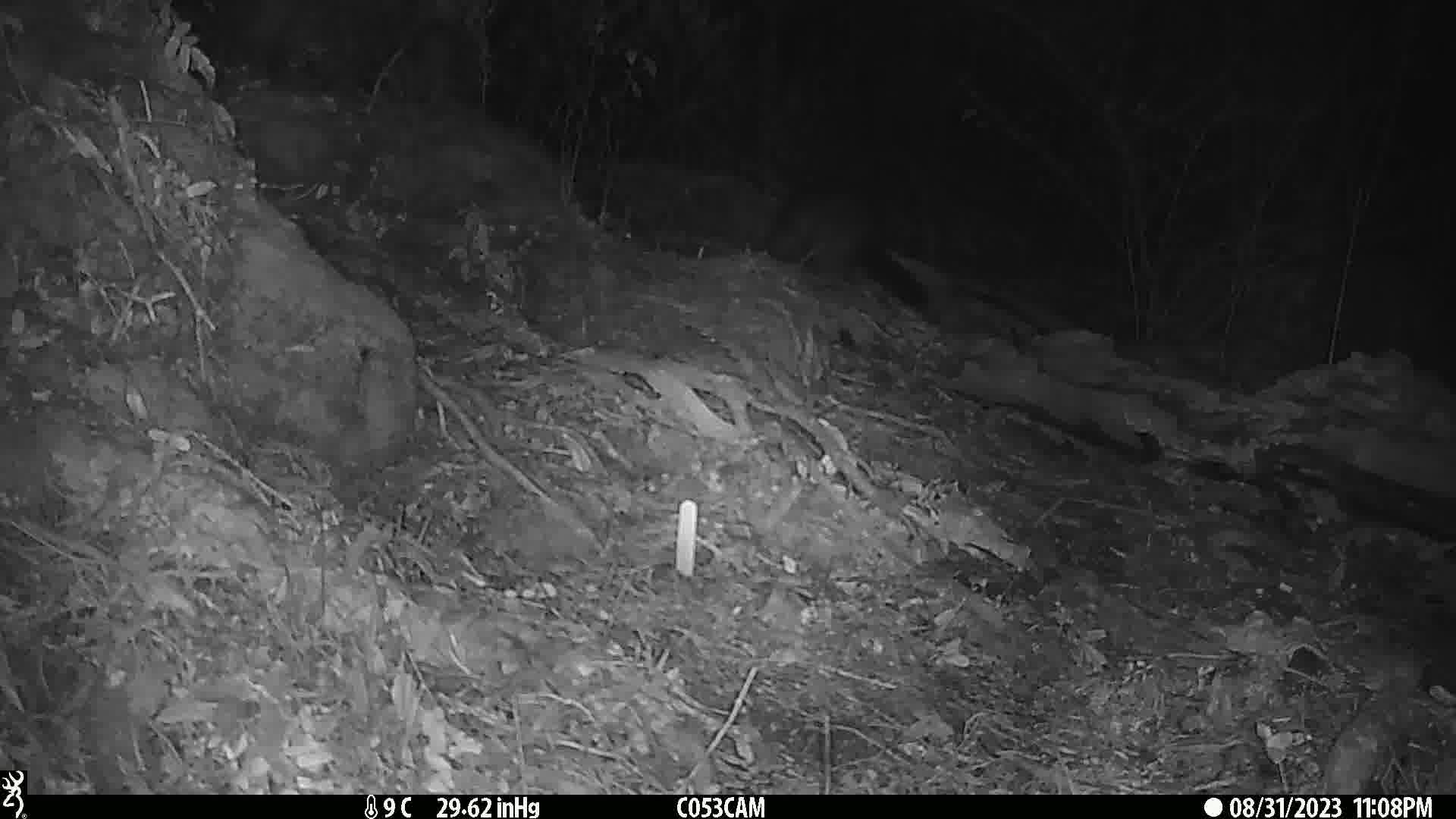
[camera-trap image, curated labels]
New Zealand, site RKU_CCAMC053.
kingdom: Animalia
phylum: Chordata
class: Mammalia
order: Diprotodontia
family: Phalangeridae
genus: Trichosurus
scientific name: Trichosurus vulpecula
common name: common brushtail possum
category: possum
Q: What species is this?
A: Possum (common brushtail possum) (Trichosurus vulpecula).